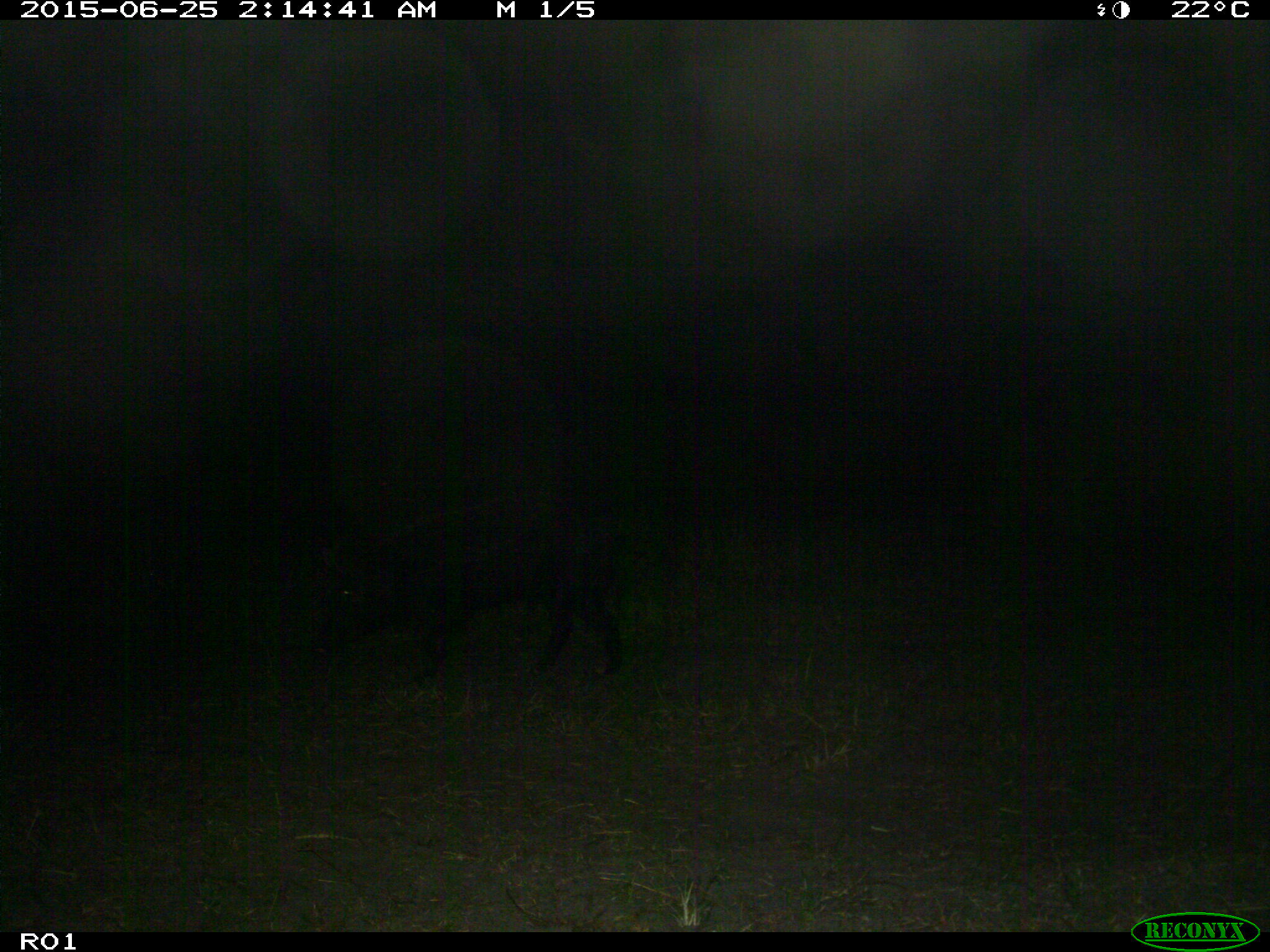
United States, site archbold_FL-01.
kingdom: Animalia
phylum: Chordata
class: Mammalia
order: Artiodactyla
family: Suidae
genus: Sus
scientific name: Sus scrofa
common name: wild boar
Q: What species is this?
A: Sus scrofa (wild boar).